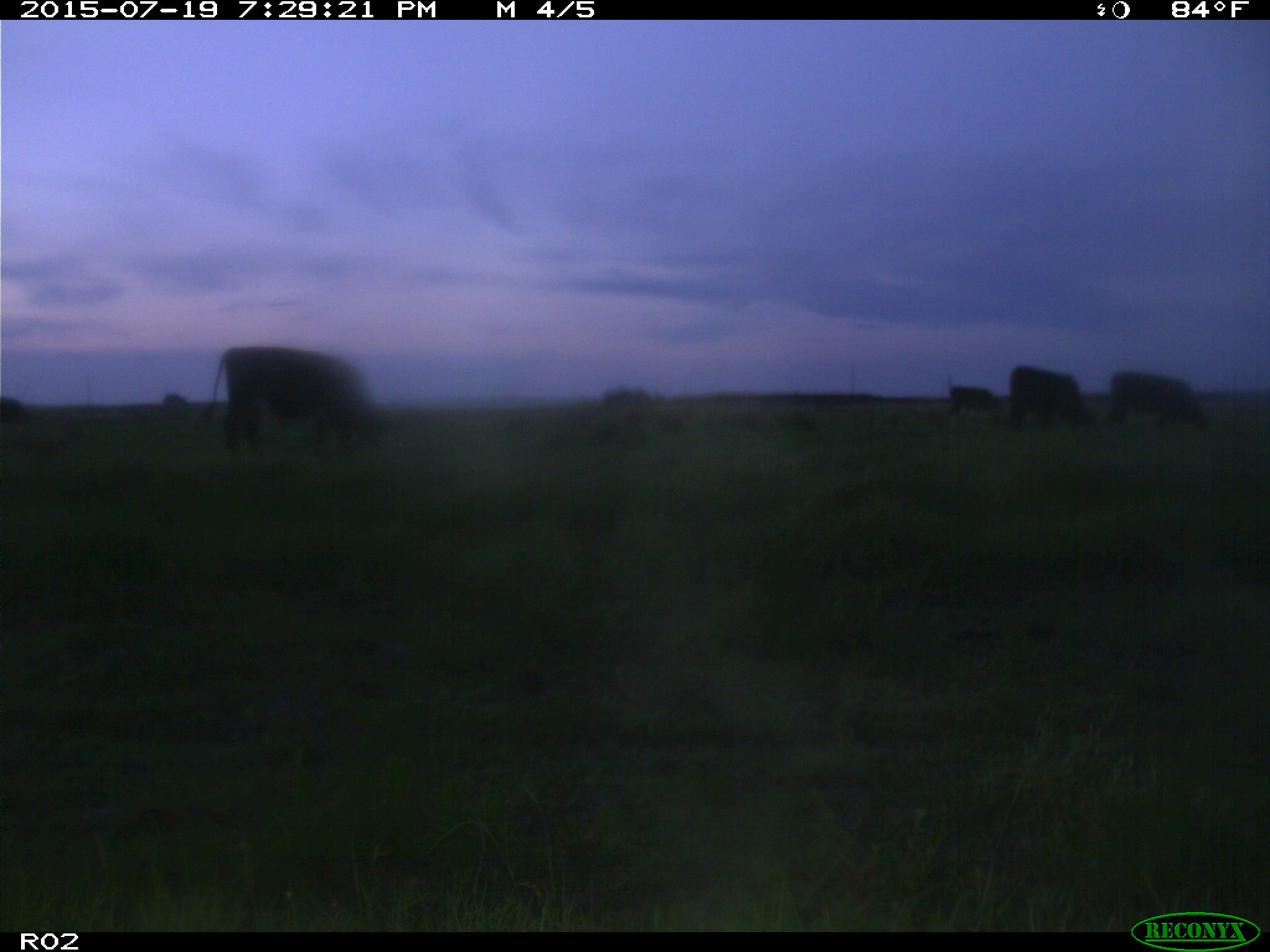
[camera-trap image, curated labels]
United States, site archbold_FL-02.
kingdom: Animalia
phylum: Chordata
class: Mammalia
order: Artiodactyla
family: Bovidae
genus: Bos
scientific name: Bos taurus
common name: domestic cow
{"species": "Bos taurus (domestic cow)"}